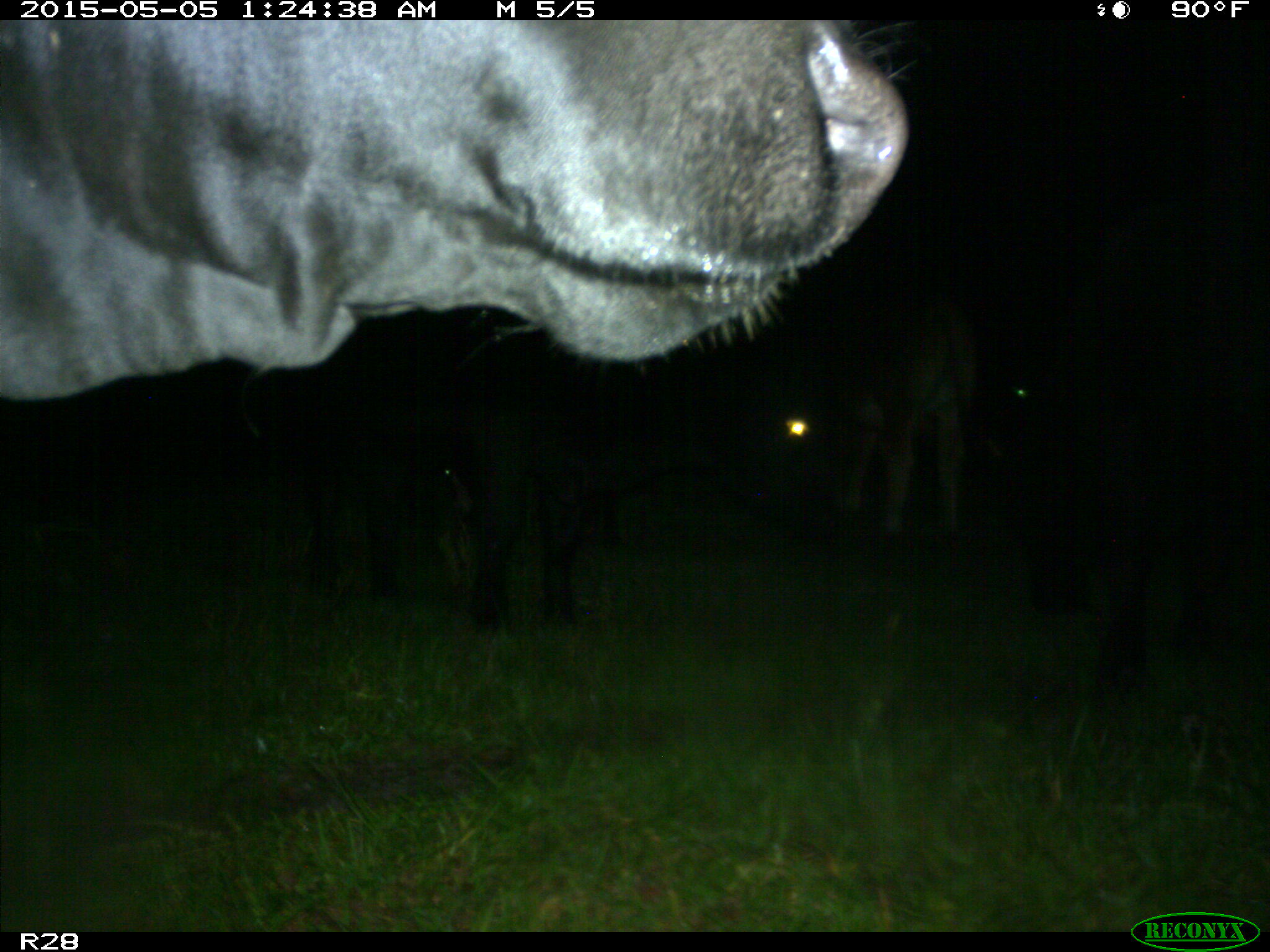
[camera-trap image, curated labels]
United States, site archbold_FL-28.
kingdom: Animalia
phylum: Chordata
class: Mammalia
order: Artiodactyla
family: Bovidae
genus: Bos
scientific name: Bos taurus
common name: domestic cow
Bos taurus (domestic cow).